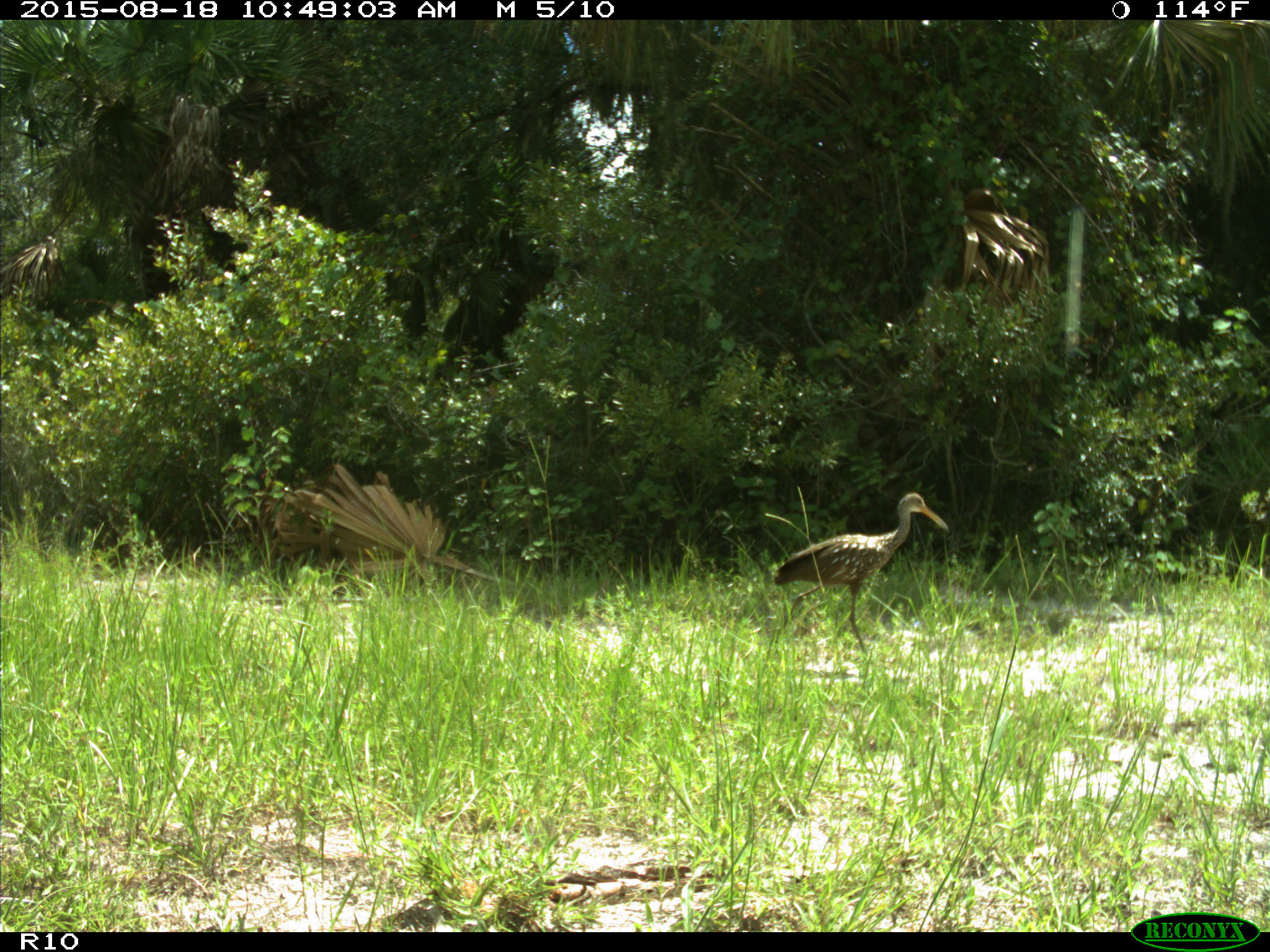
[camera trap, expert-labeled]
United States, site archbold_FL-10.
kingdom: Animalia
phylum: Chordata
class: Aves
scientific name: Aves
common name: birds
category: unidentified bird